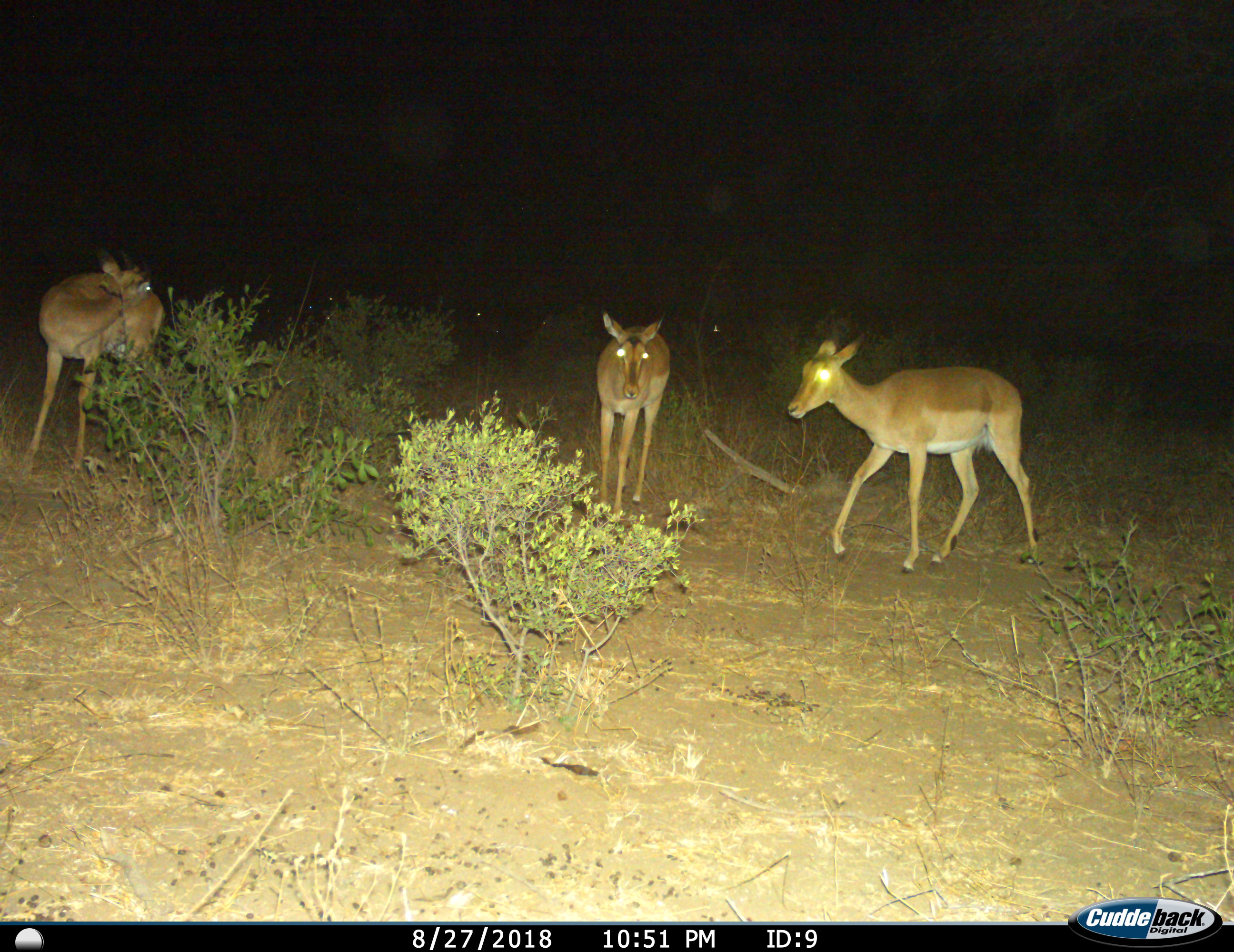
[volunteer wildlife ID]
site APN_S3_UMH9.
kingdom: Animalia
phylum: Chordata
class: Mammalia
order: Artiodactyla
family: Bovidae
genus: Aepyceros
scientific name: Aepyceros melampus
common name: impala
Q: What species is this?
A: Impala (Aepyceros melampus).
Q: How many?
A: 3.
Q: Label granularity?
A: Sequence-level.